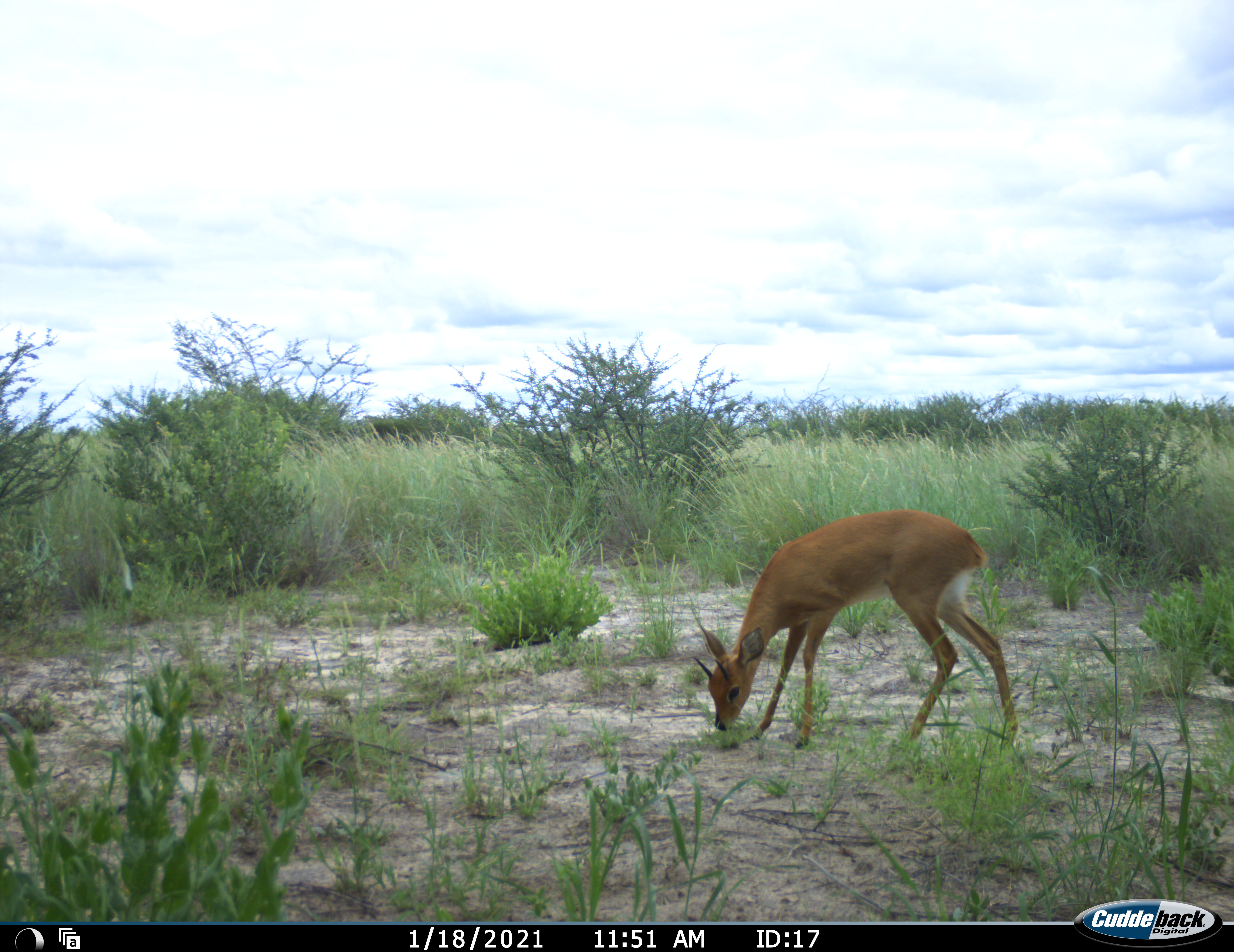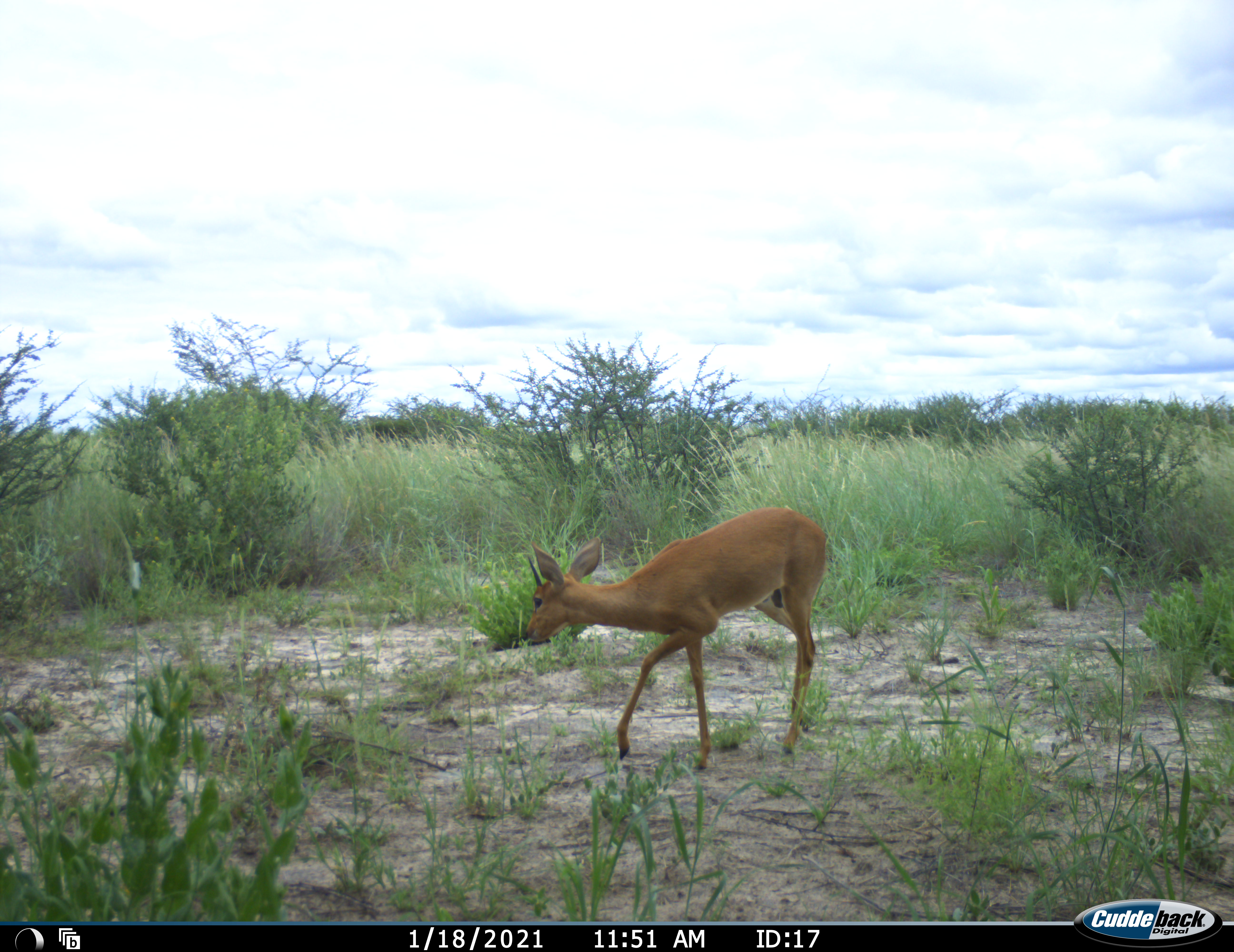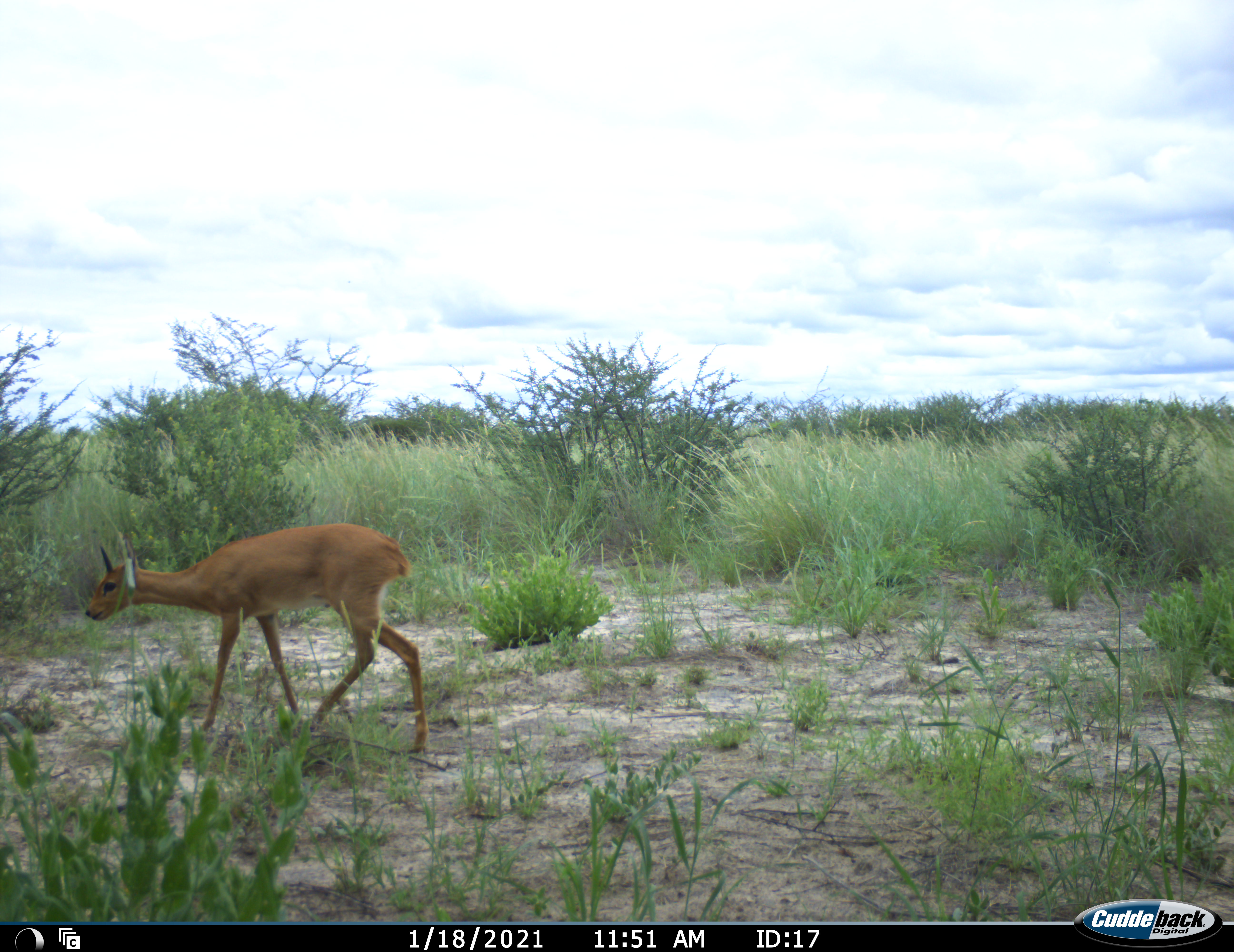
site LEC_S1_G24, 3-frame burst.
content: unidentified animal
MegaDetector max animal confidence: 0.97